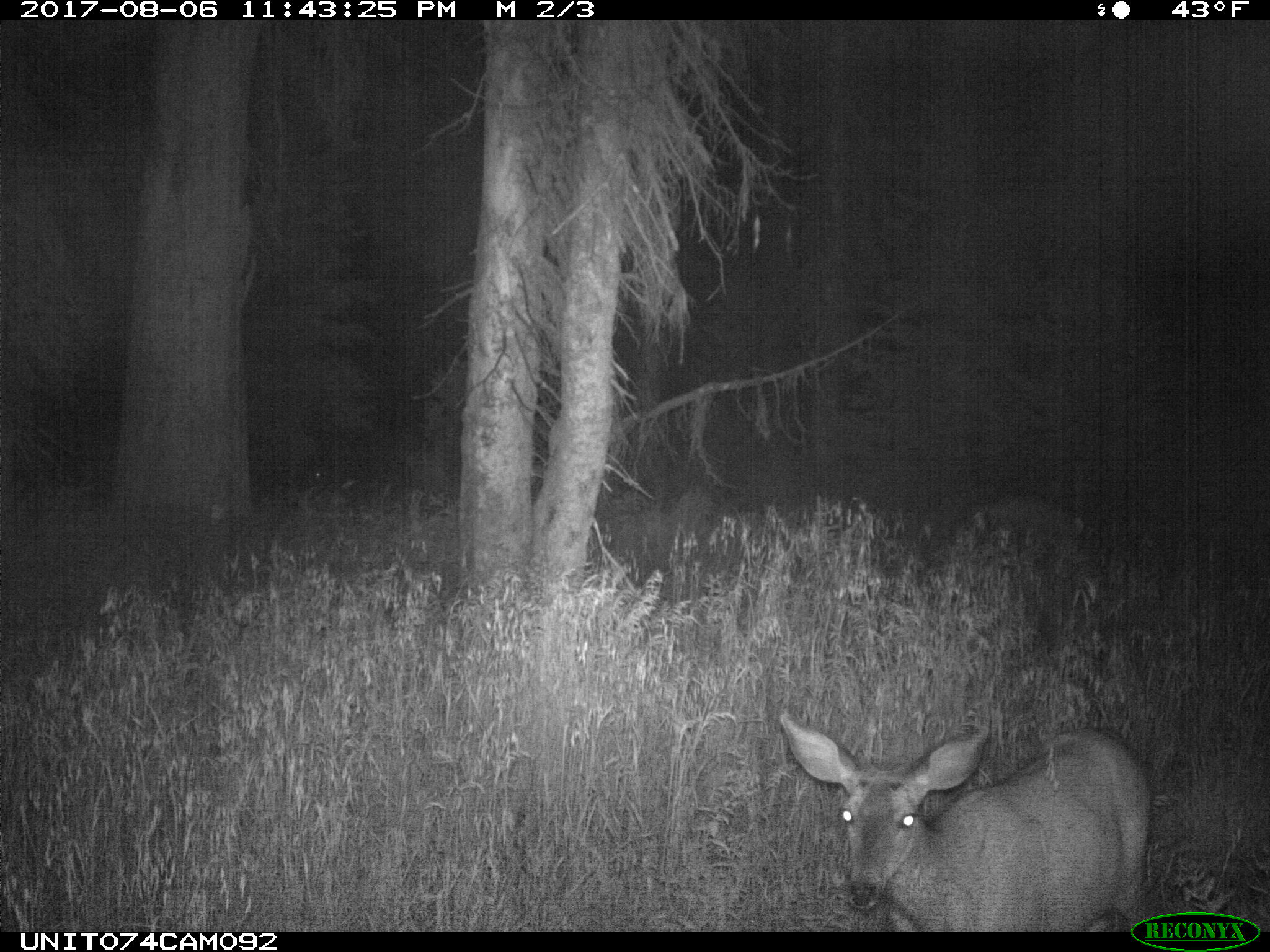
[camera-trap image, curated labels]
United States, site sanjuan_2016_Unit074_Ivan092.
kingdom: Animalia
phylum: Chordata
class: Mammalia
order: Artiodactyla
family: Cervidae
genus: Odocoileus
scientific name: Odocoileus hemionus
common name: mule deer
Odocoileus hemionus (mule deer).